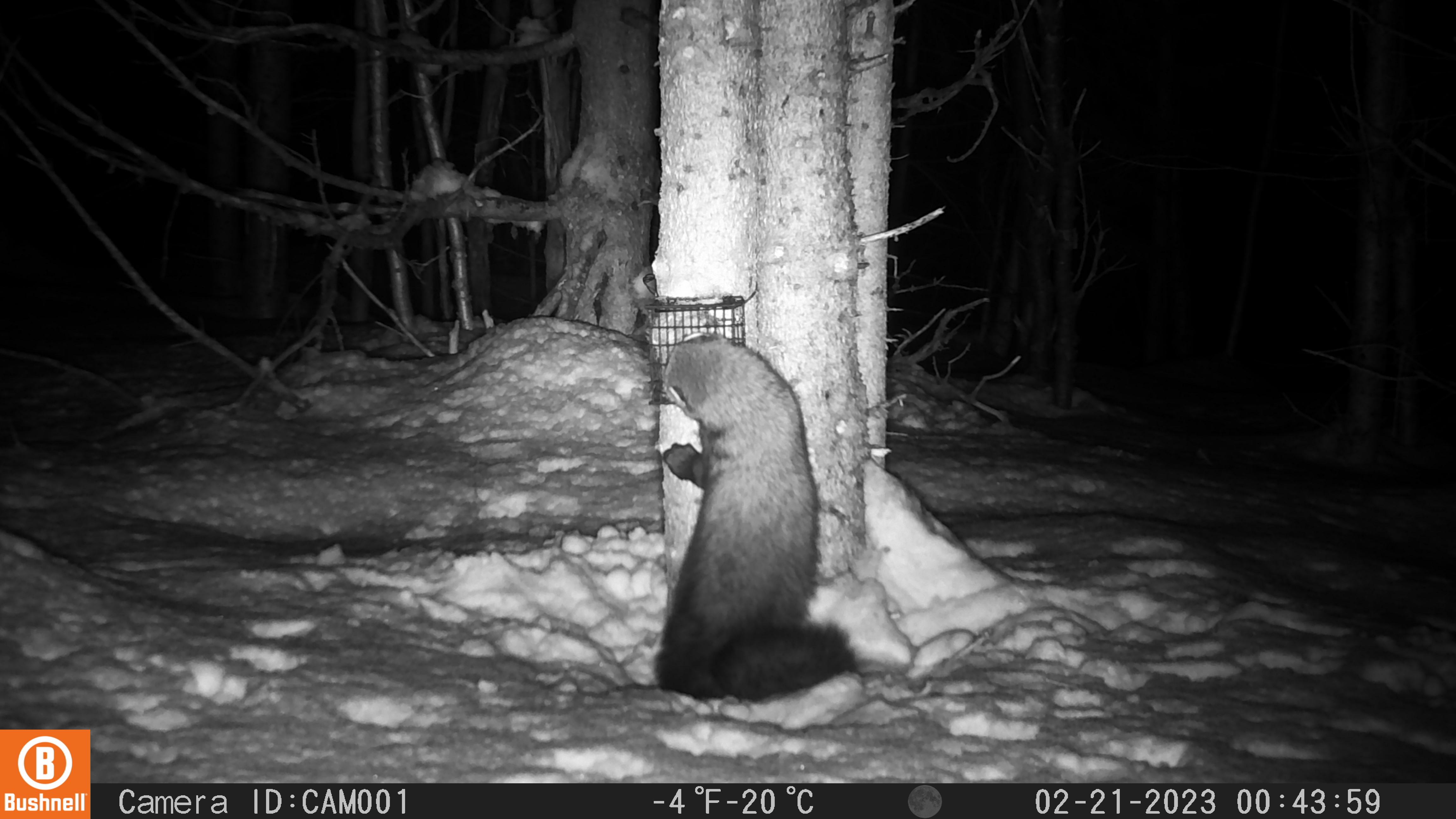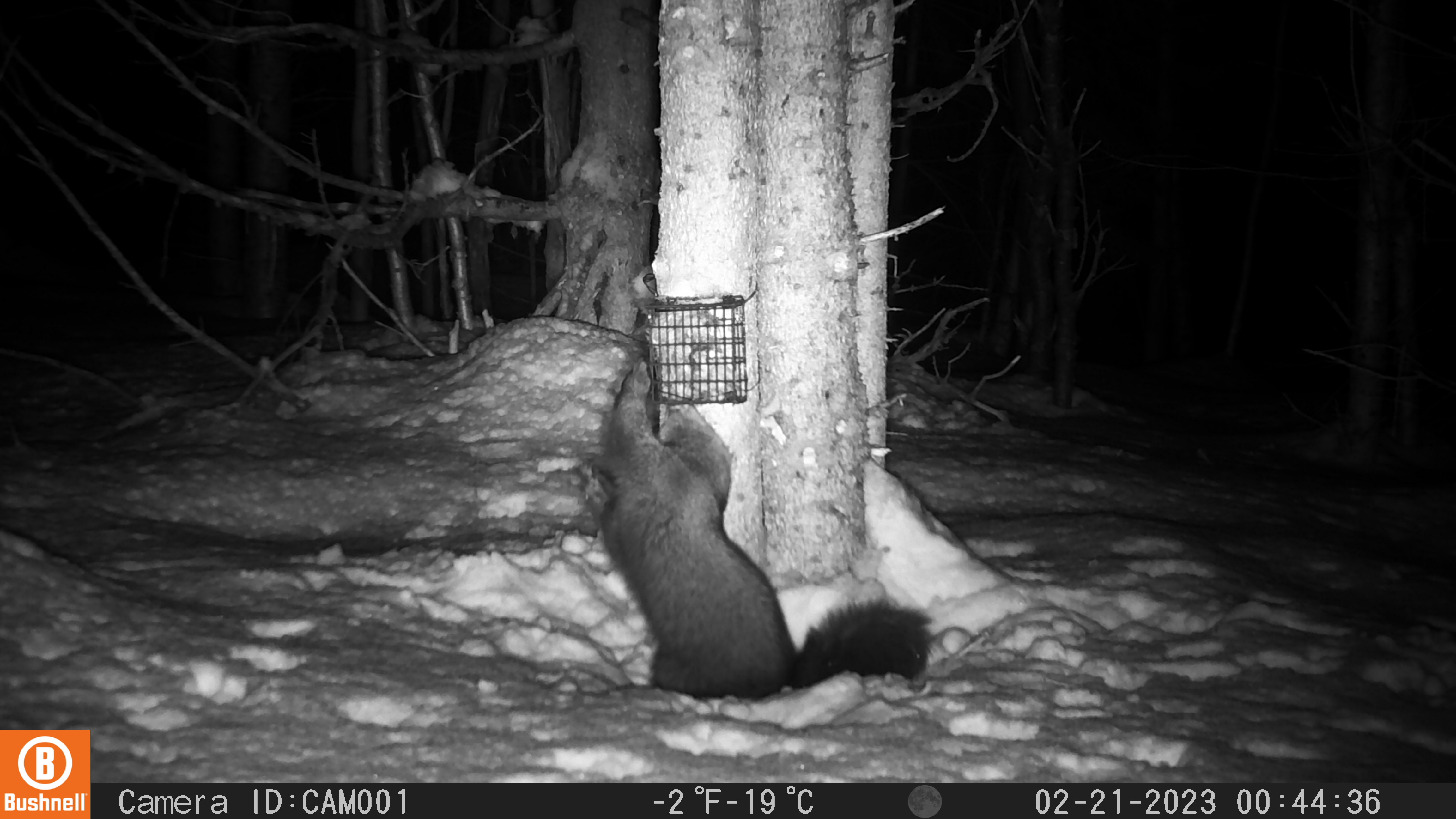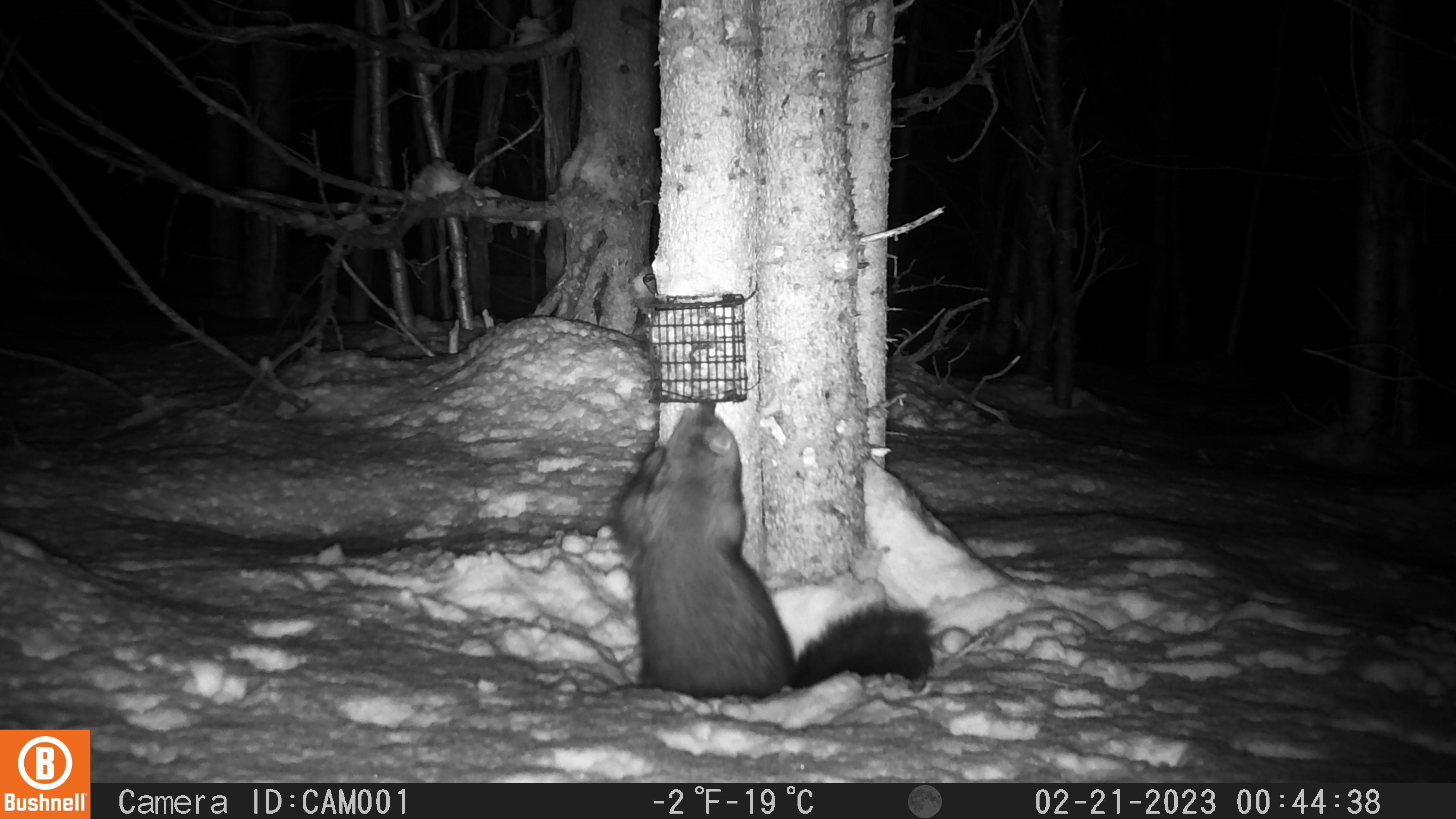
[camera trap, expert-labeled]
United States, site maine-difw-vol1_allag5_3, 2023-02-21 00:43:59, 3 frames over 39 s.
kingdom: Animalia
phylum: Chordata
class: Mammalia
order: Carnivora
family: Mustelidae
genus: Pekania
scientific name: Pekania pennanti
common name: fisher